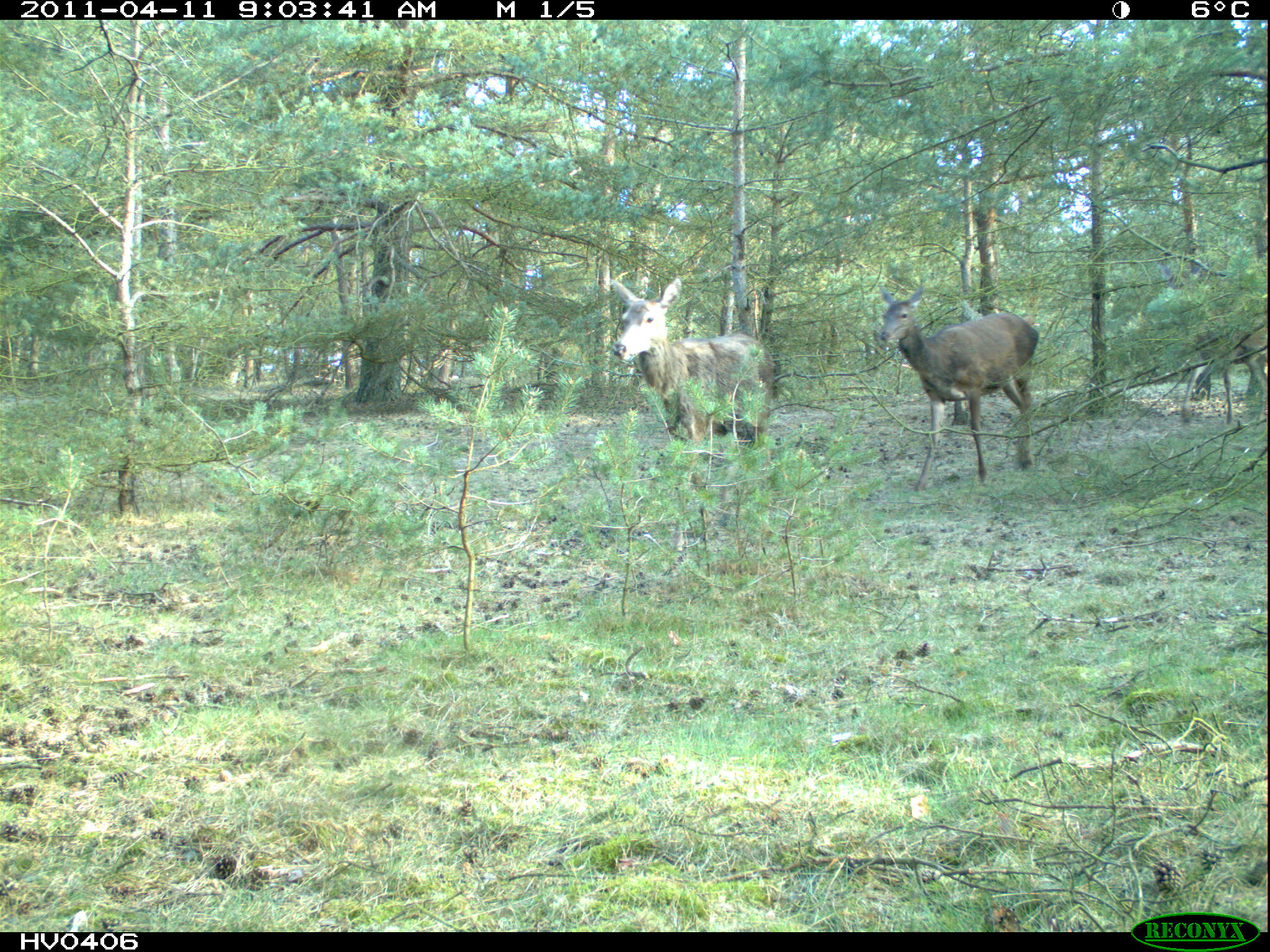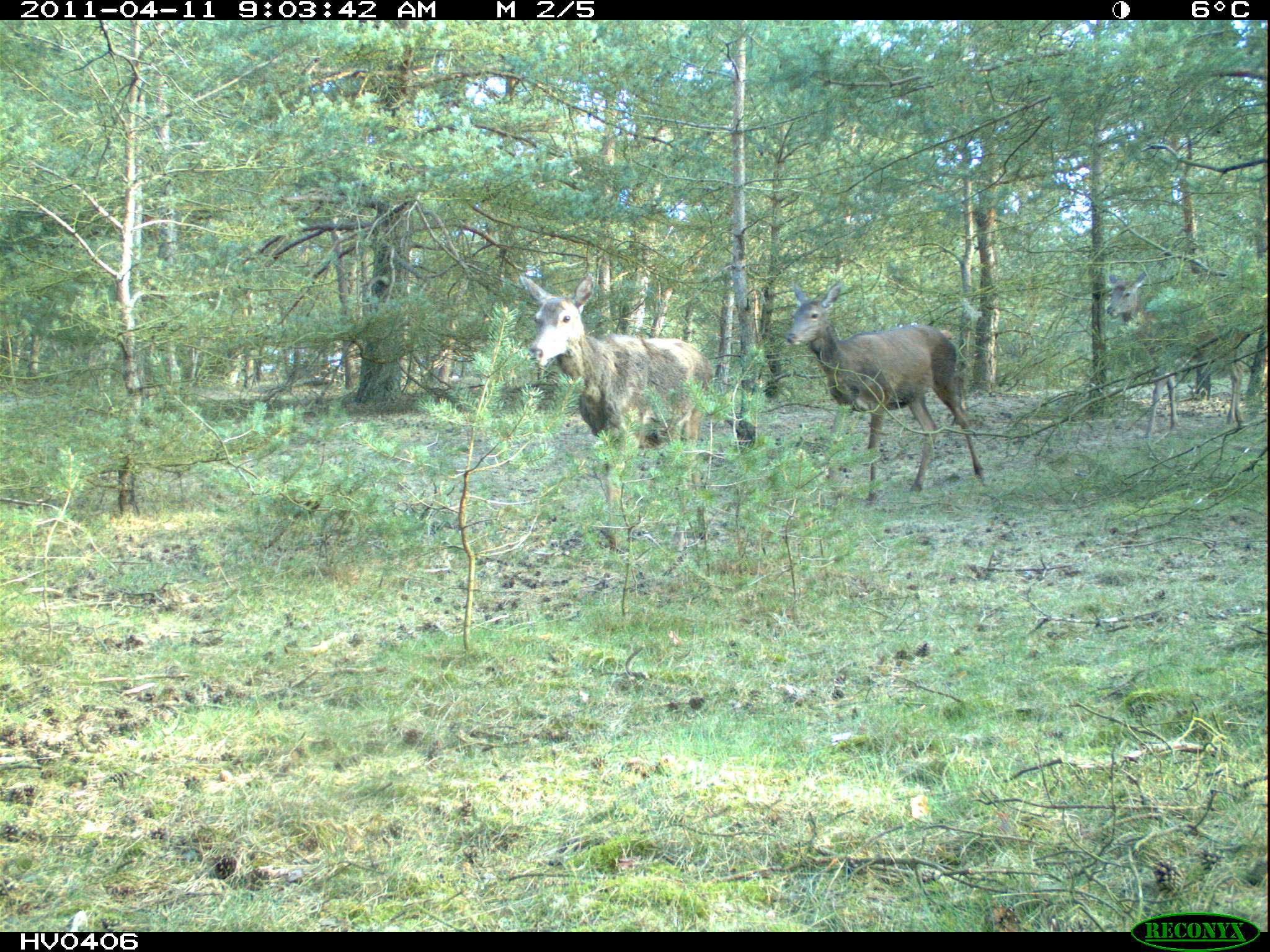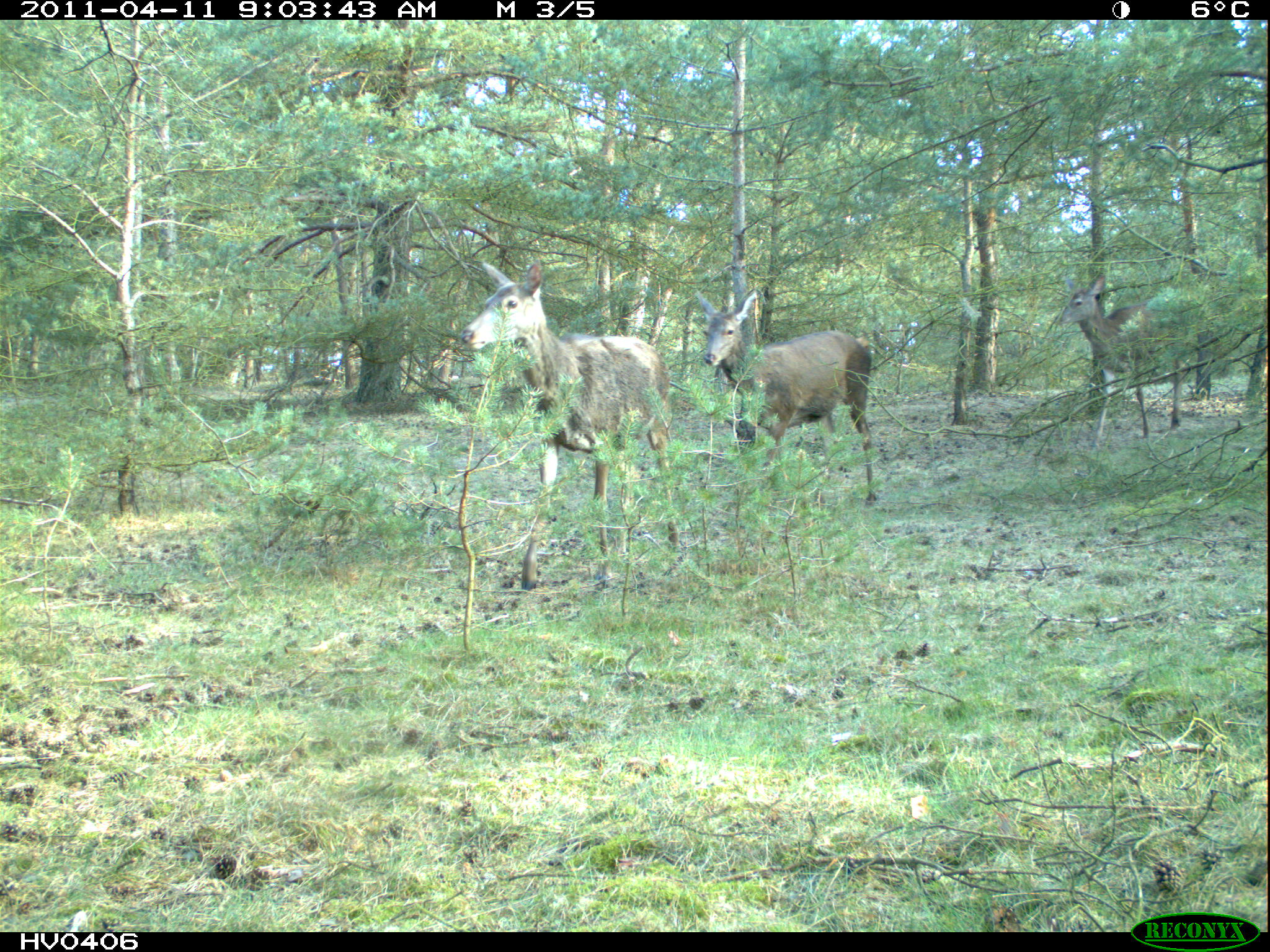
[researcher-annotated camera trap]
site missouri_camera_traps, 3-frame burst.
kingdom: Animalia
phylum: Chordata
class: Mammalia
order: Artiodactyla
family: Cervidae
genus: Cervus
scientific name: Cervus elaphus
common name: red deer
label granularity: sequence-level